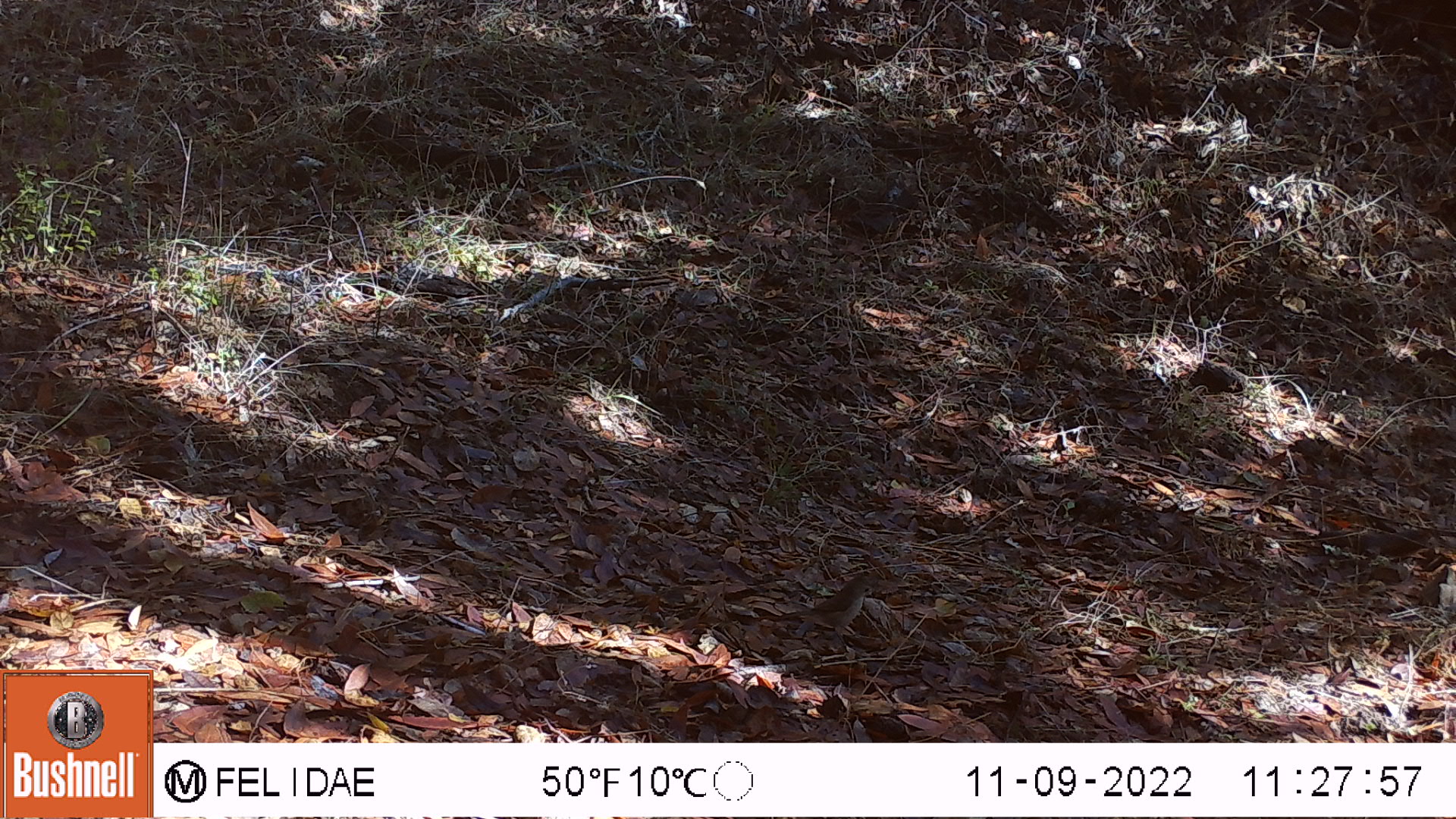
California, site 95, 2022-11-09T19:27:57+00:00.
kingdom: Animalia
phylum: Chordata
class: Aves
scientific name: Aves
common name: bird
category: unknown bird